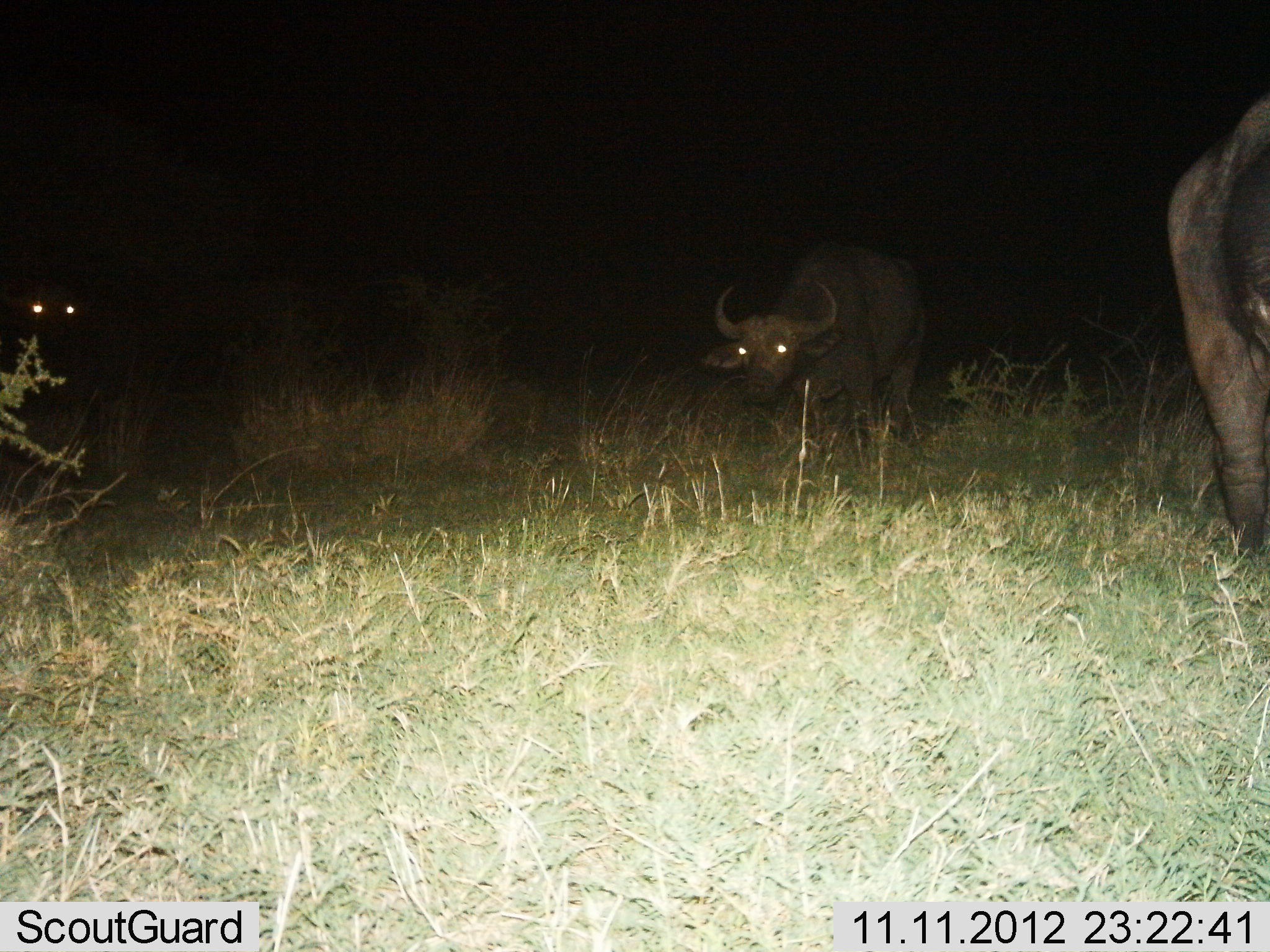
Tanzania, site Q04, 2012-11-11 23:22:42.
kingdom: Animalia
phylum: Chordata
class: Mammalia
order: Artiodactyla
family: Bovidae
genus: Syncerus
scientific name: Syncerus caffer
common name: cape buffalo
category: buffalo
Buffalo (cape buffalo) (Syncerus caffer), count 3. Behavior (volunteer vote fractions): standing 70%, resting 0%, moving 20%, interacting 0%. Young present (vote fraction): 0%. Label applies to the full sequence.